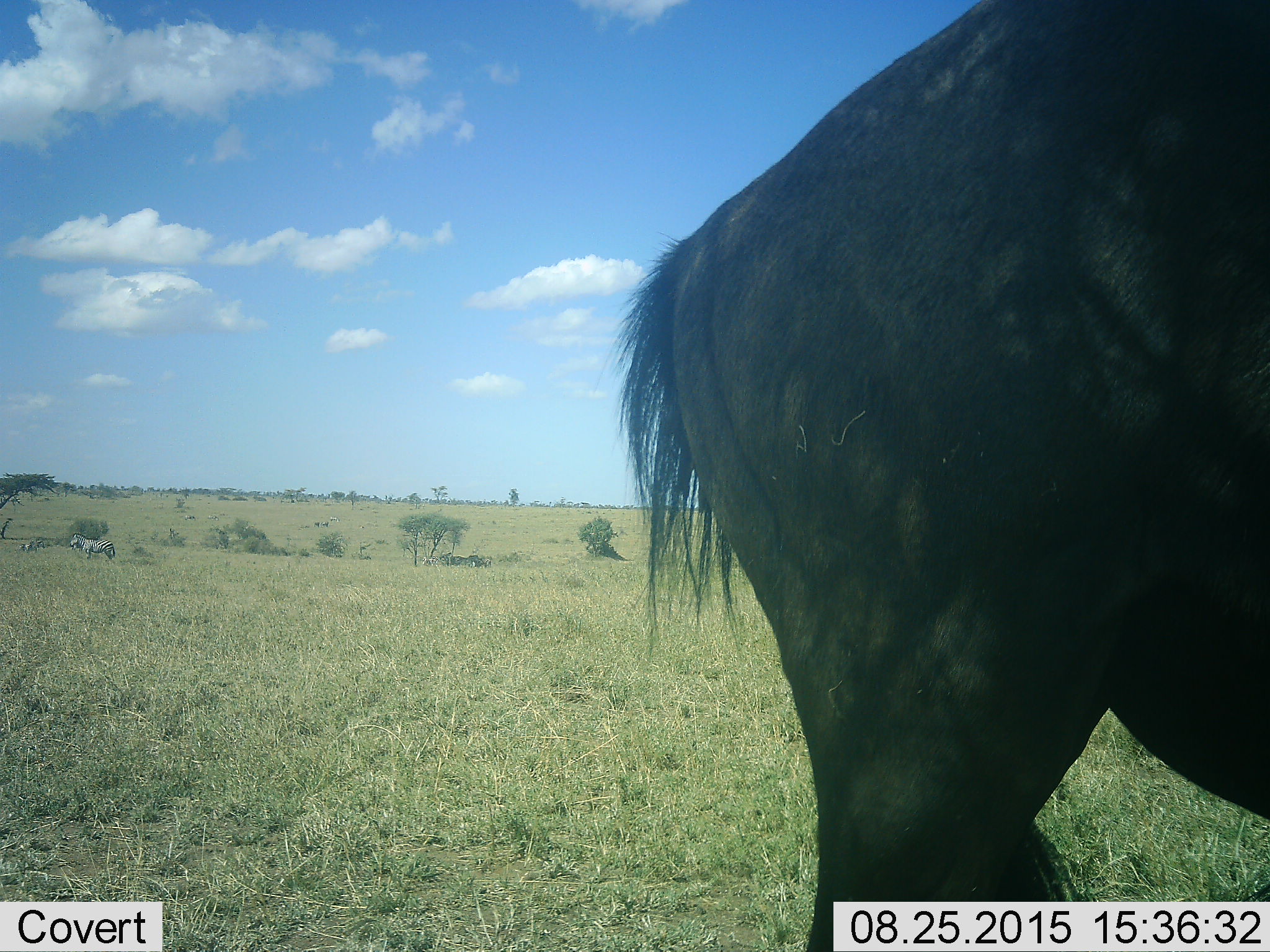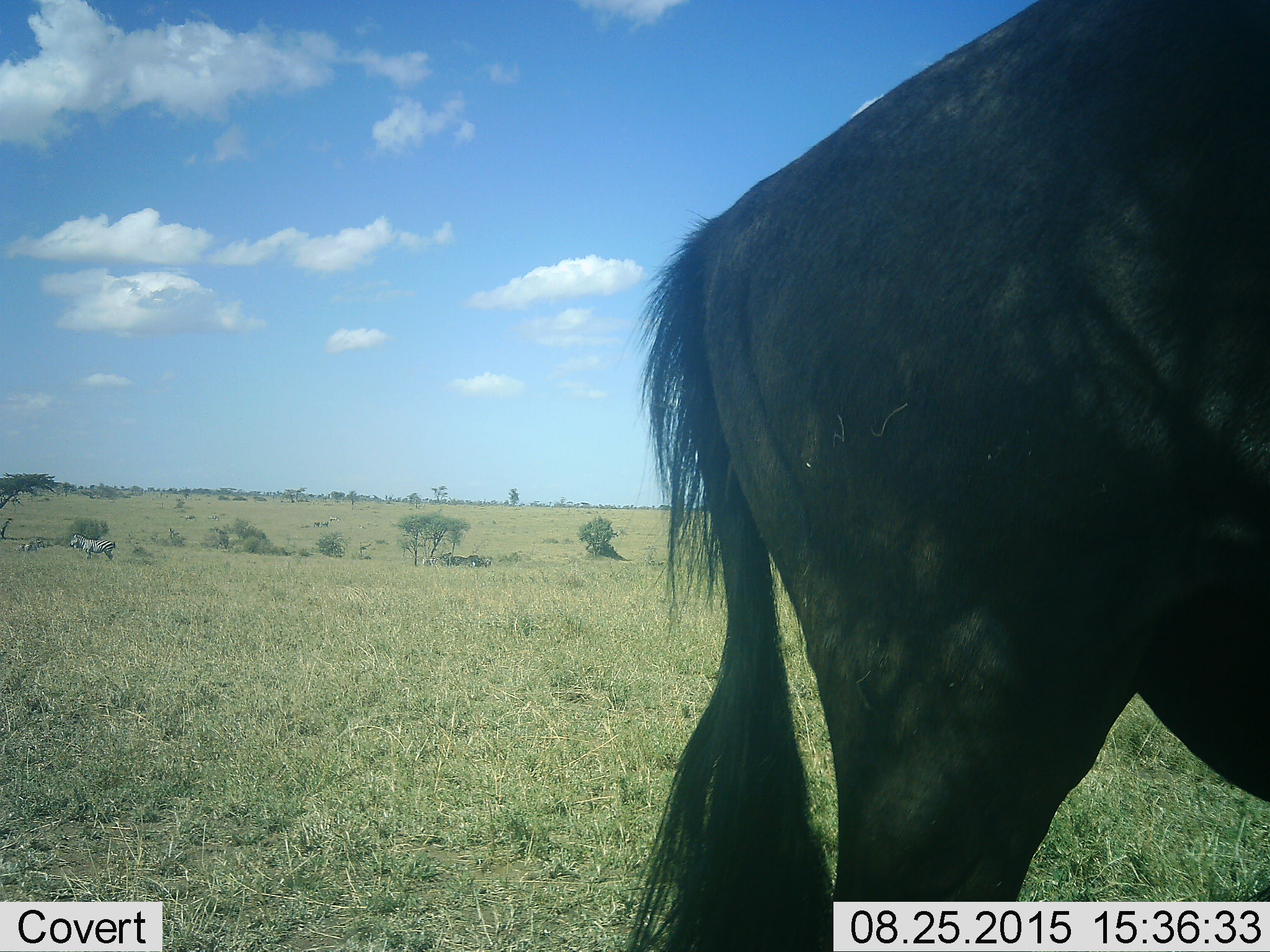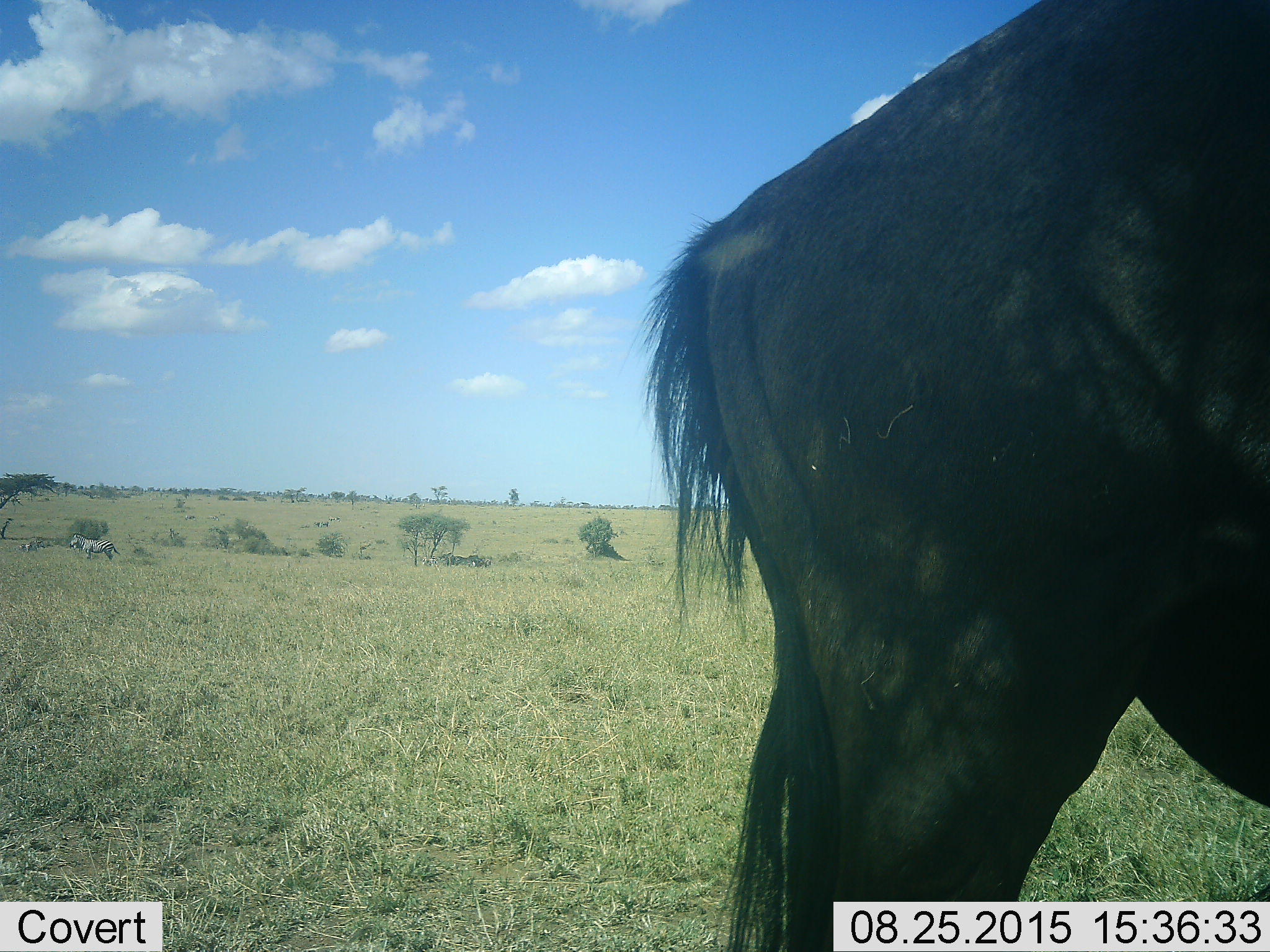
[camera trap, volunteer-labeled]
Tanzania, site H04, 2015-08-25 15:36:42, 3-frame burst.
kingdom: Animalia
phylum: Chordata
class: Mammalia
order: Artiodactyla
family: Bovidae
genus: Connochaetes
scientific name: Connochaetes taurinus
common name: blue wildebeest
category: wildebeest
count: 1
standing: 83%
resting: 0%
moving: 17%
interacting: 0%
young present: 0%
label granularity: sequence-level